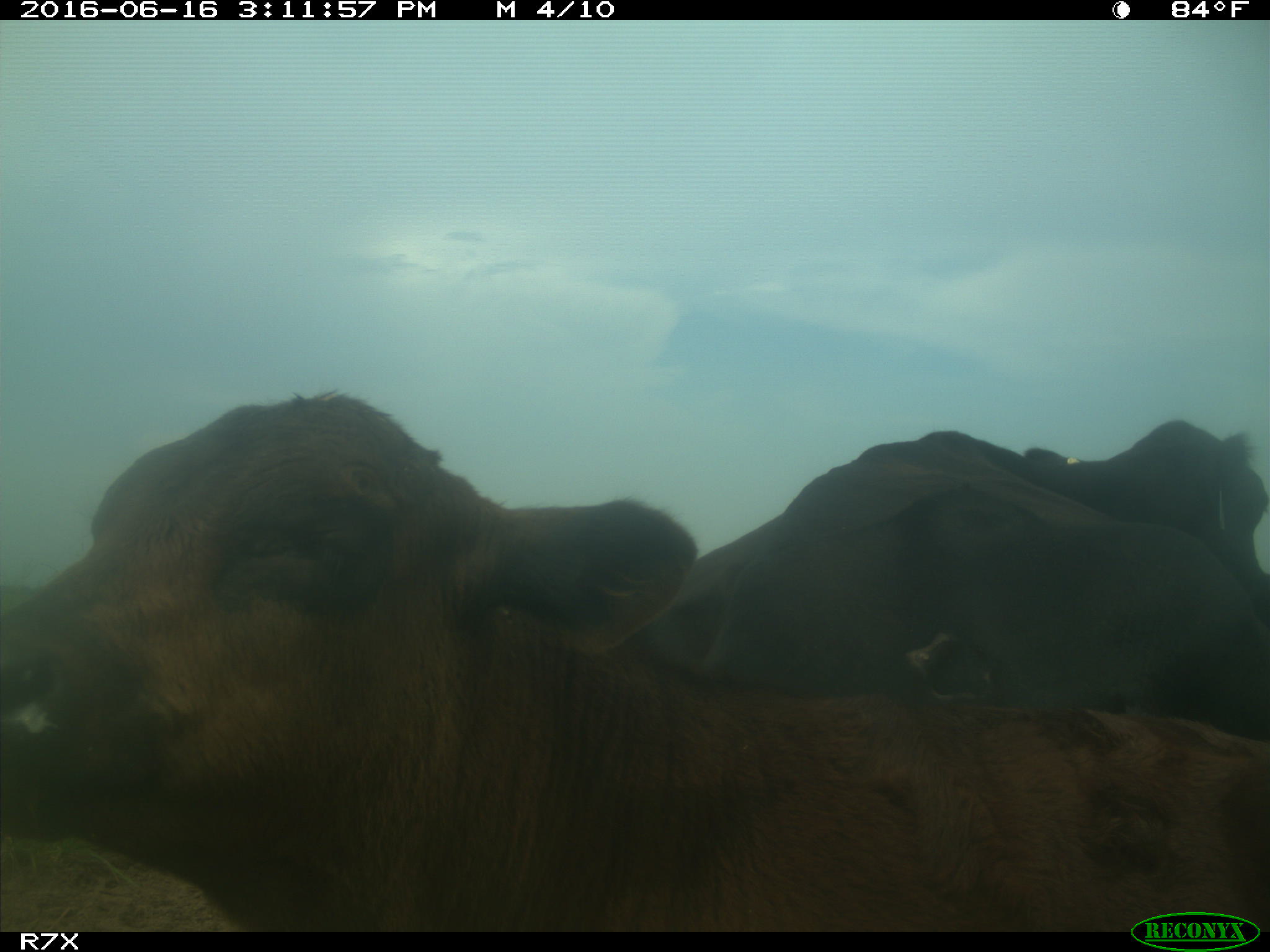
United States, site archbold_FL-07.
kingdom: Animalia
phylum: Chordata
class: Mammalia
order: Artiodactyla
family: Bovidae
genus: Bos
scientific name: Bos taurus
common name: domestic cow